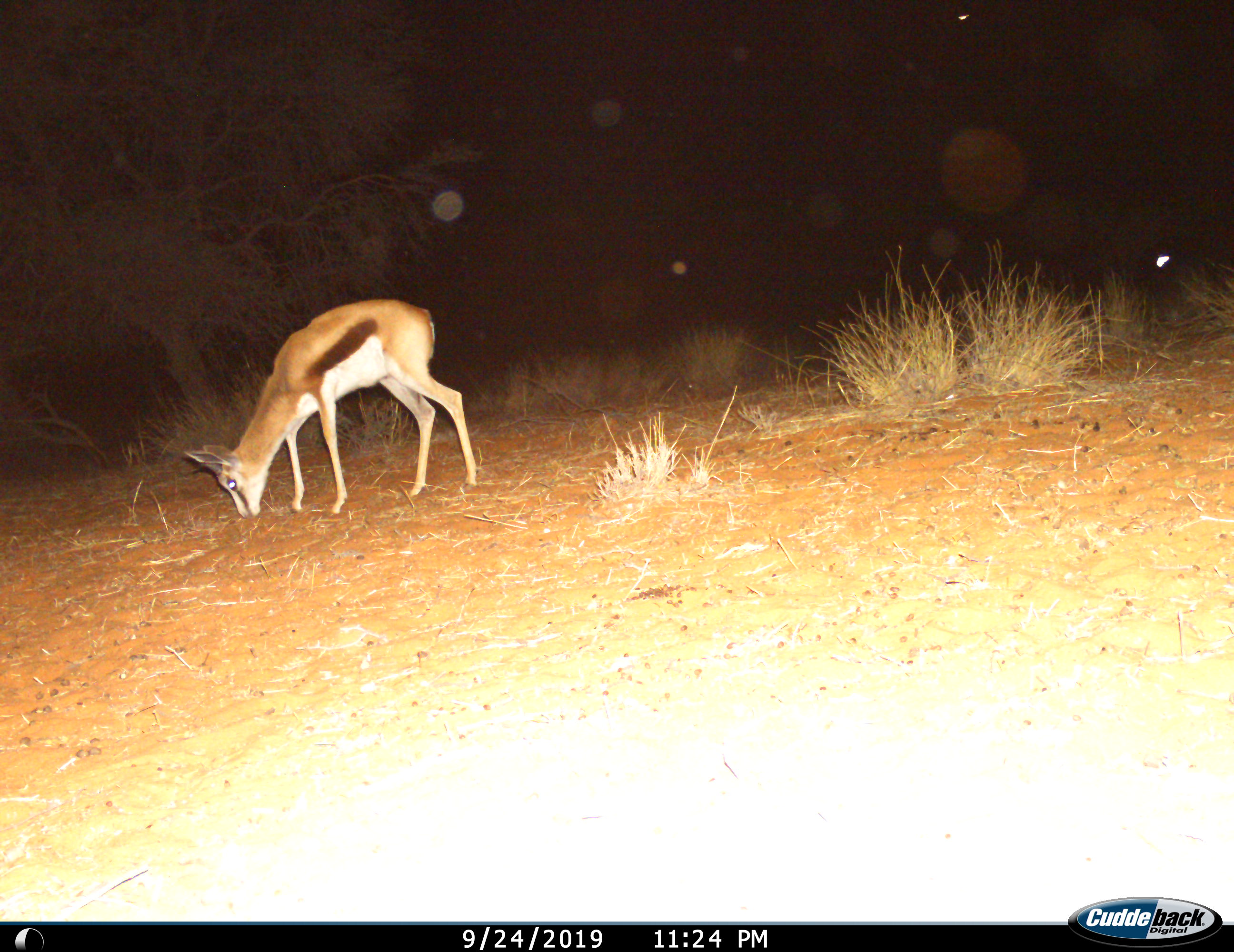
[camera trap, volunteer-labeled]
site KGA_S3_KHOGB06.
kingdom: Animalia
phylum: Chordata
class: Mammalia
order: Artiodactyla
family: Bovidae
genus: Antidorcas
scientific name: Antidorcas marsupialis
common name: springbok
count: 1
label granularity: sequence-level